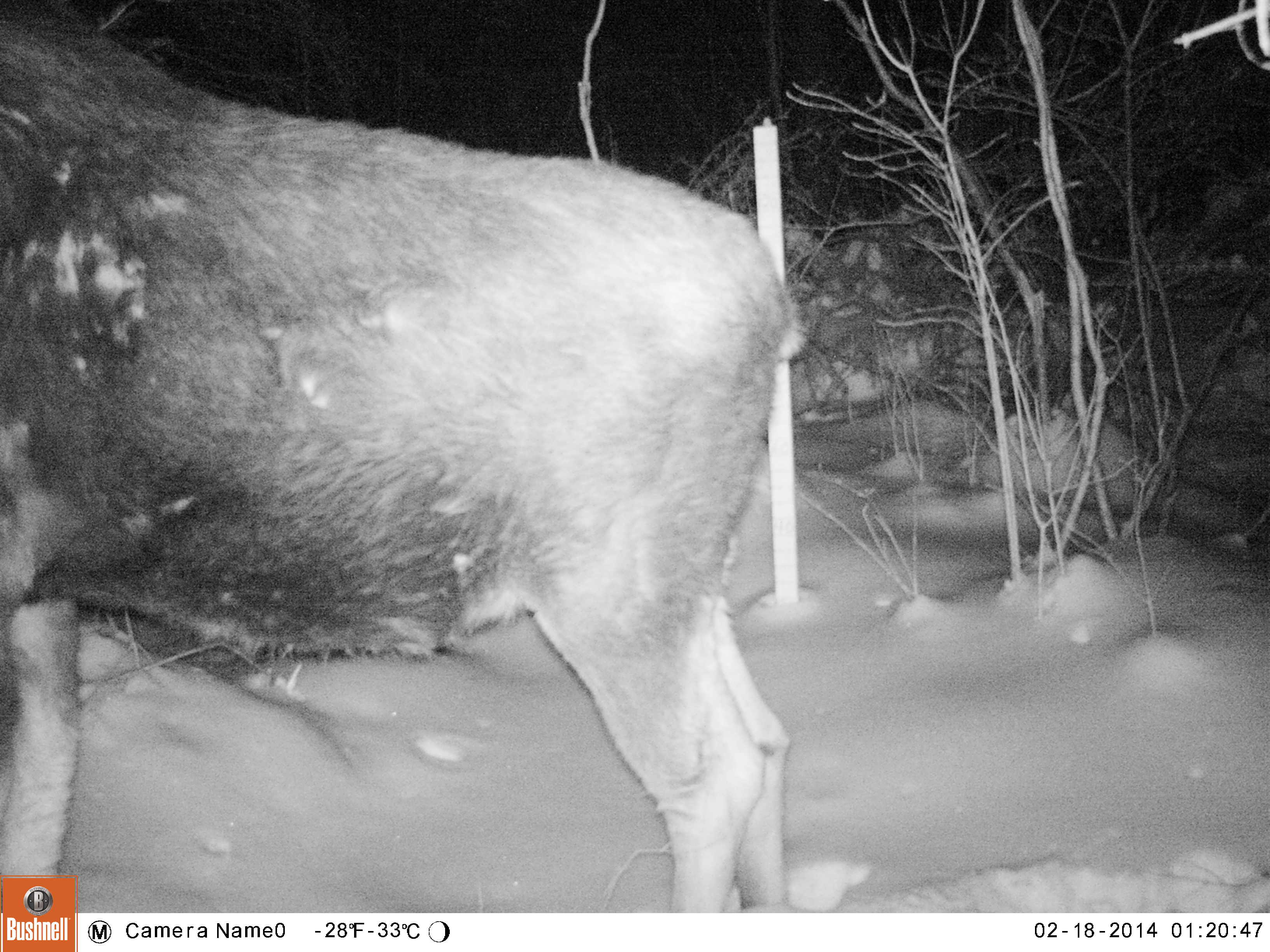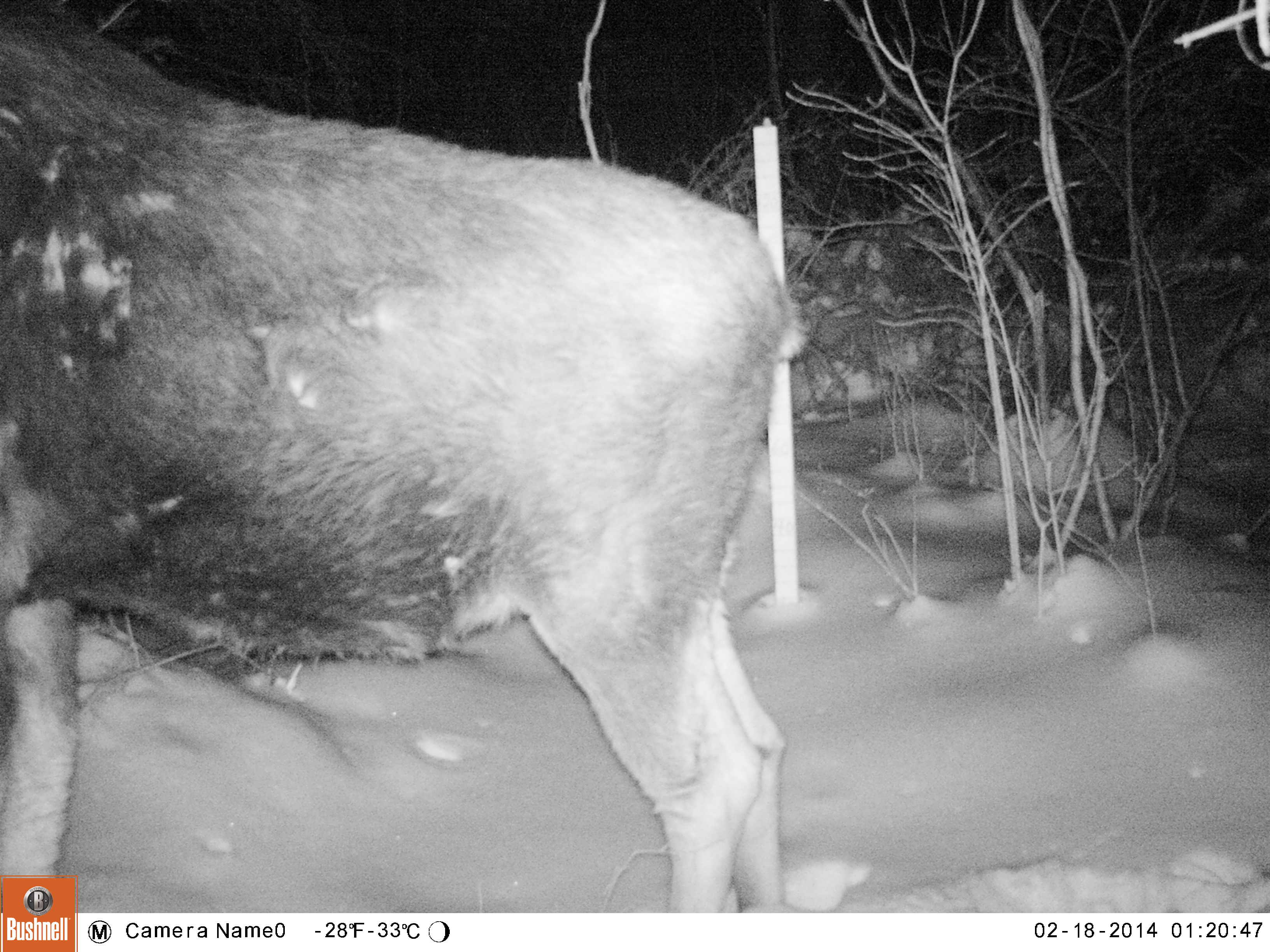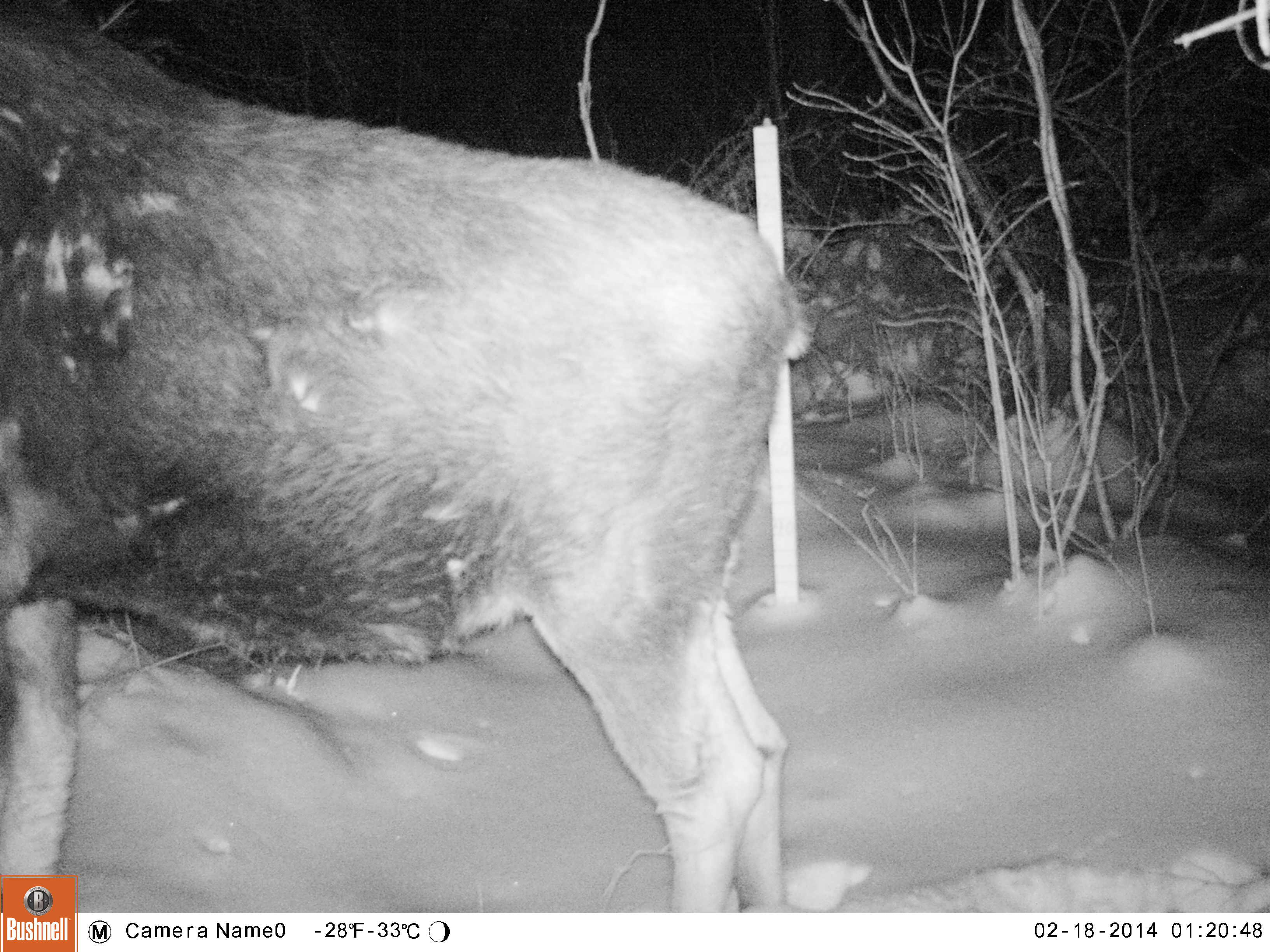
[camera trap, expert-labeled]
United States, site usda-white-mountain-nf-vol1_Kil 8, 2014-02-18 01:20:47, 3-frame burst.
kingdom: Animalia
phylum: Chordata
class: Mammalia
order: Artiodactyla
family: Cervidae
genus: Alces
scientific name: Alces alces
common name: moose